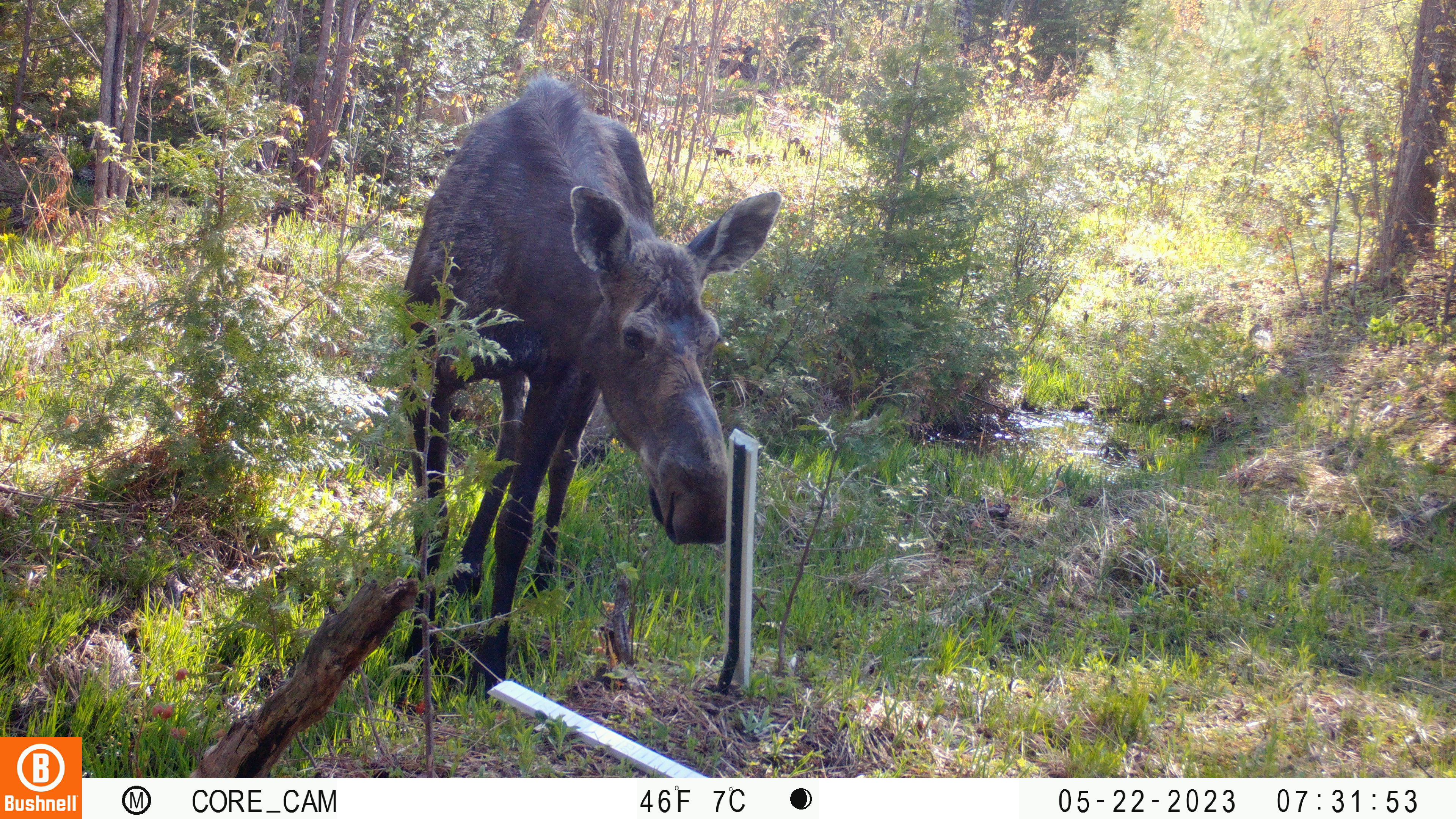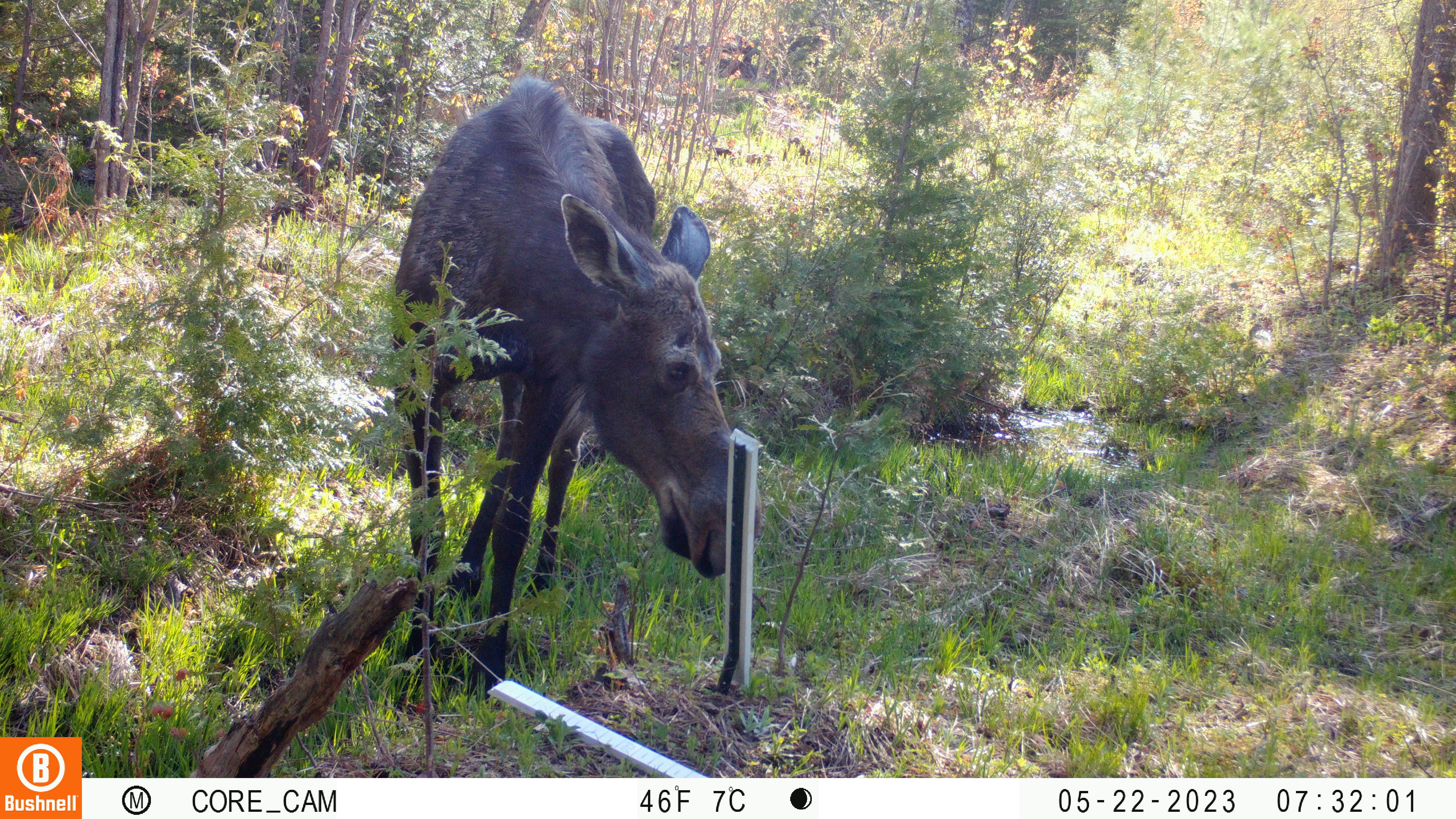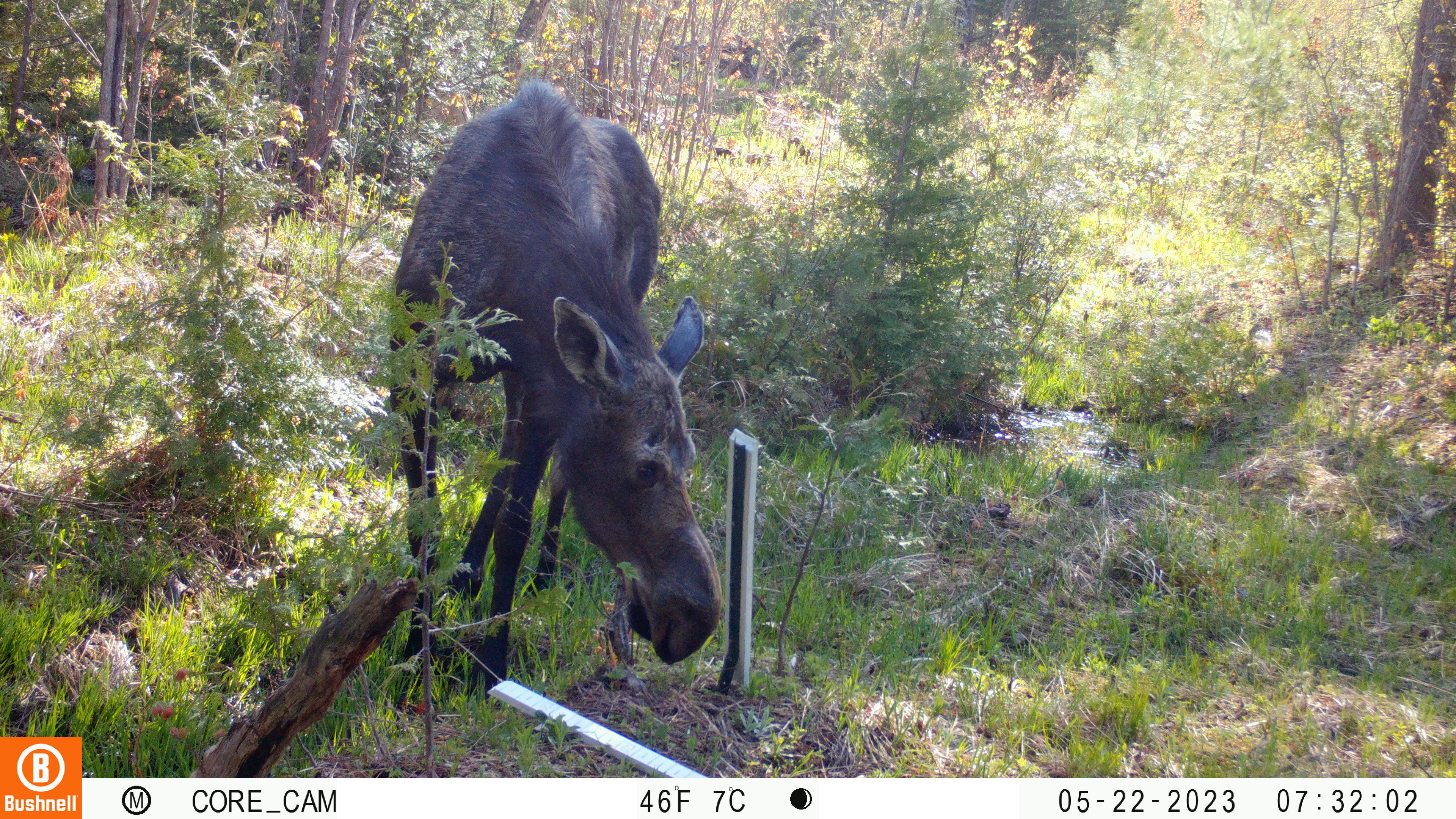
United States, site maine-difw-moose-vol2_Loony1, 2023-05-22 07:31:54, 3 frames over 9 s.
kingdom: Animalia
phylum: Chordata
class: Mammalia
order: Artiodactyla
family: Cervidae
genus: Alces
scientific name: Alces alces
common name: moose